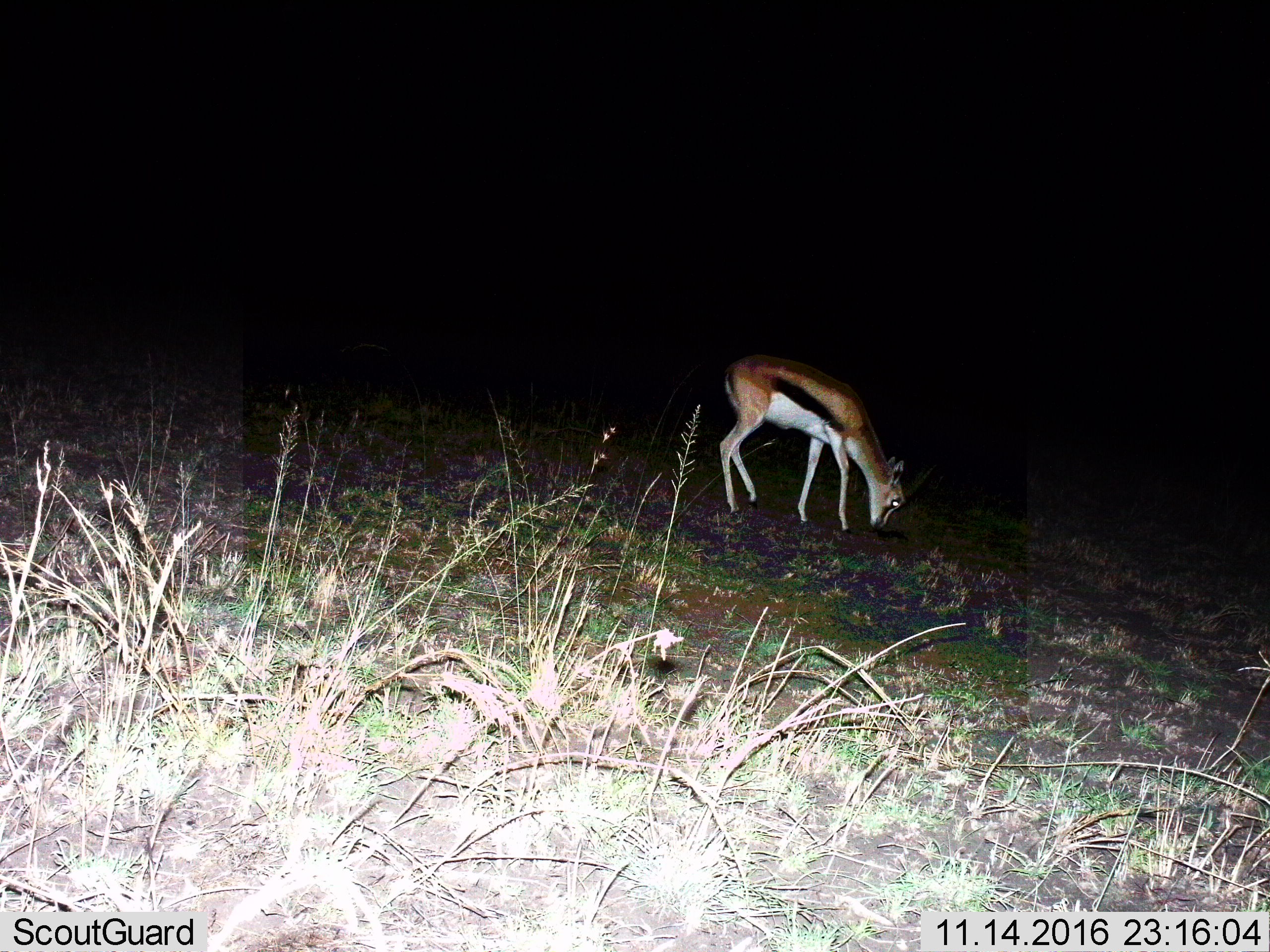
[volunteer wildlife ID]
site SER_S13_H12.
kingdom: Animalia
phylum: Chordata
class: Mammalia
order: Artiodactyla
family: Bovidae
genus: Eudorcas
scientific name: Eudorcas thomsonii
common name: thomson's gazelle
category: gazellethomsons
Gazellethomsons (thomson's gazelle) (Eudorcas thomsonii), count 1. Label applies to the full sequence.